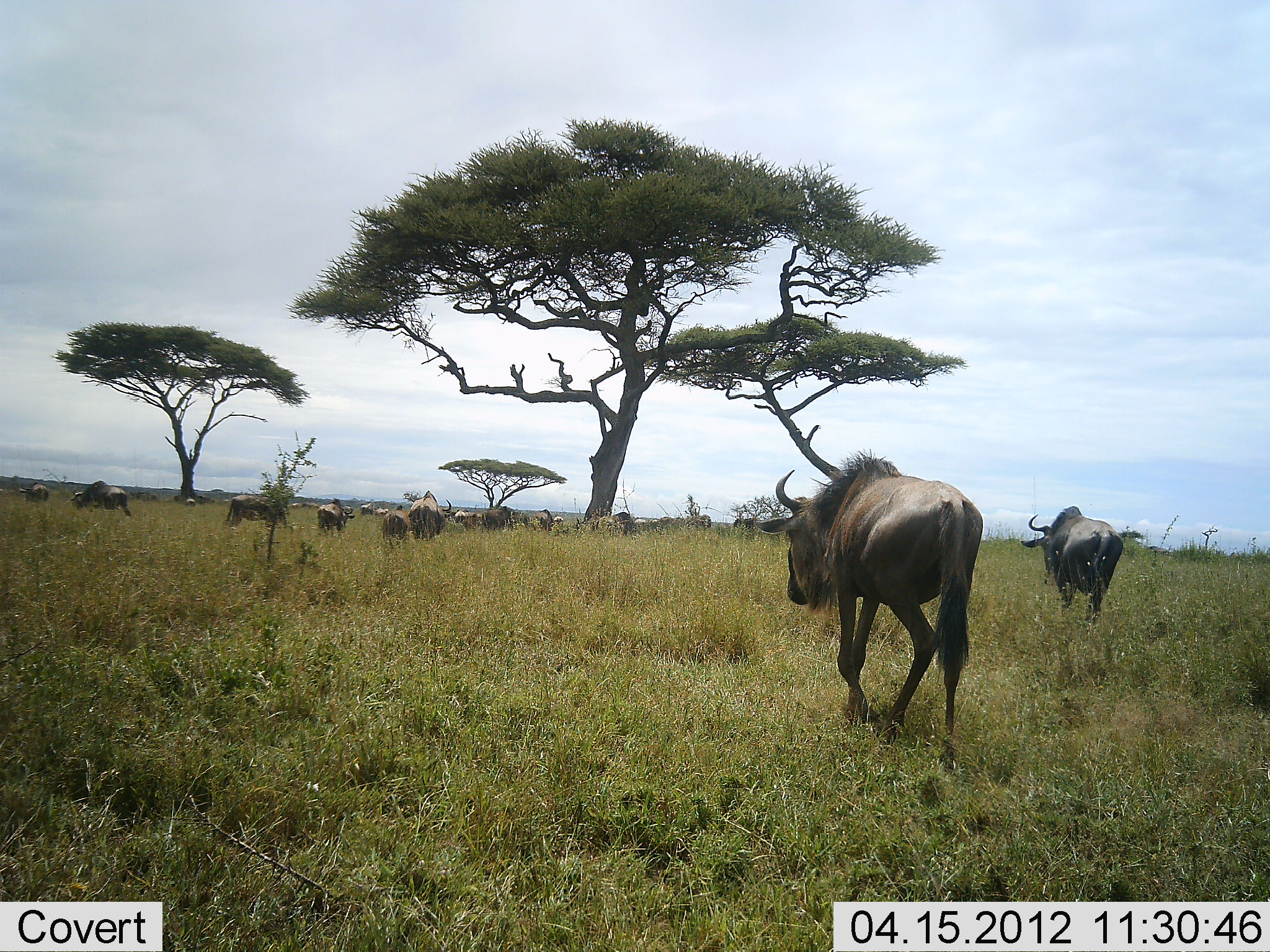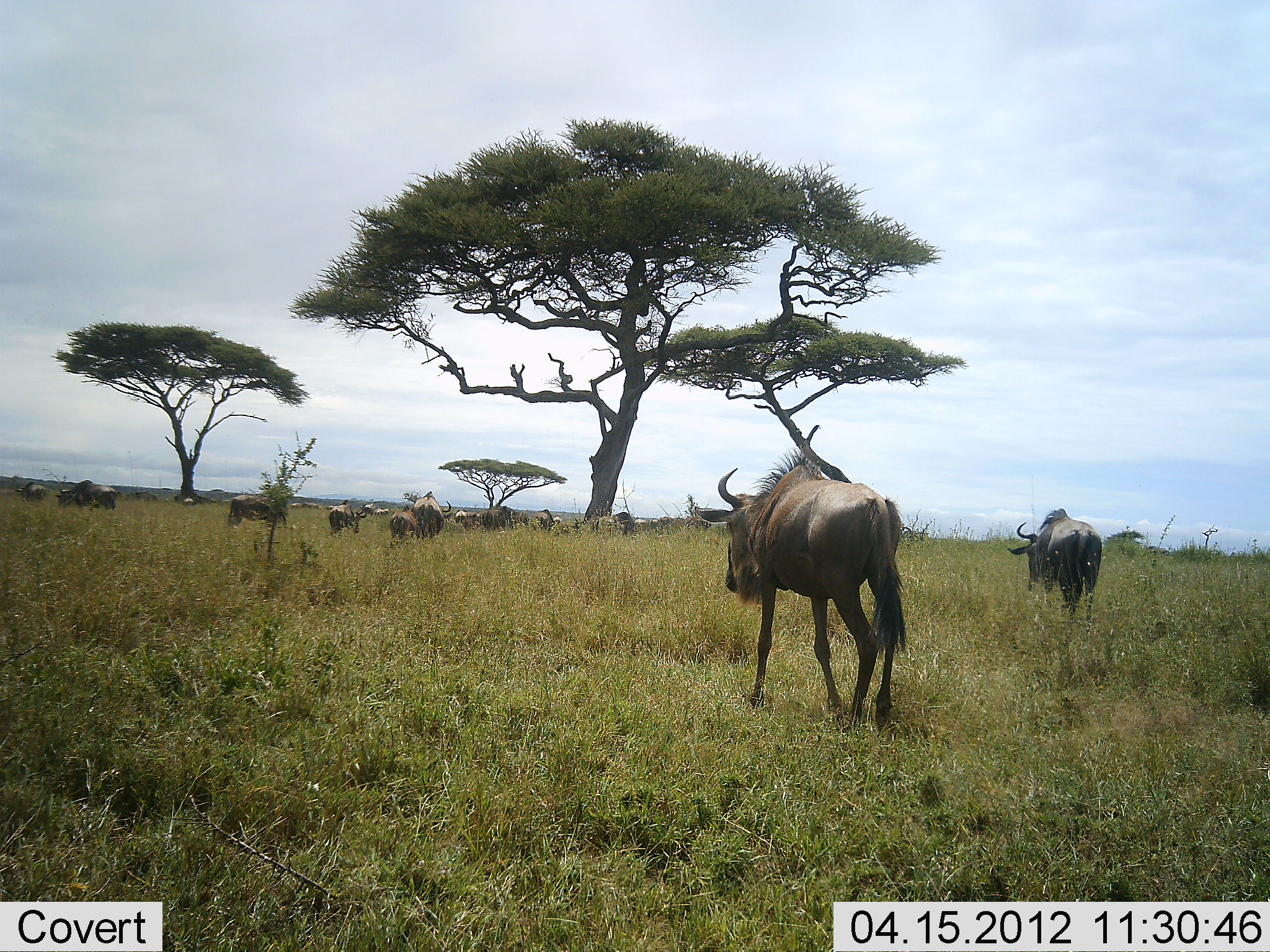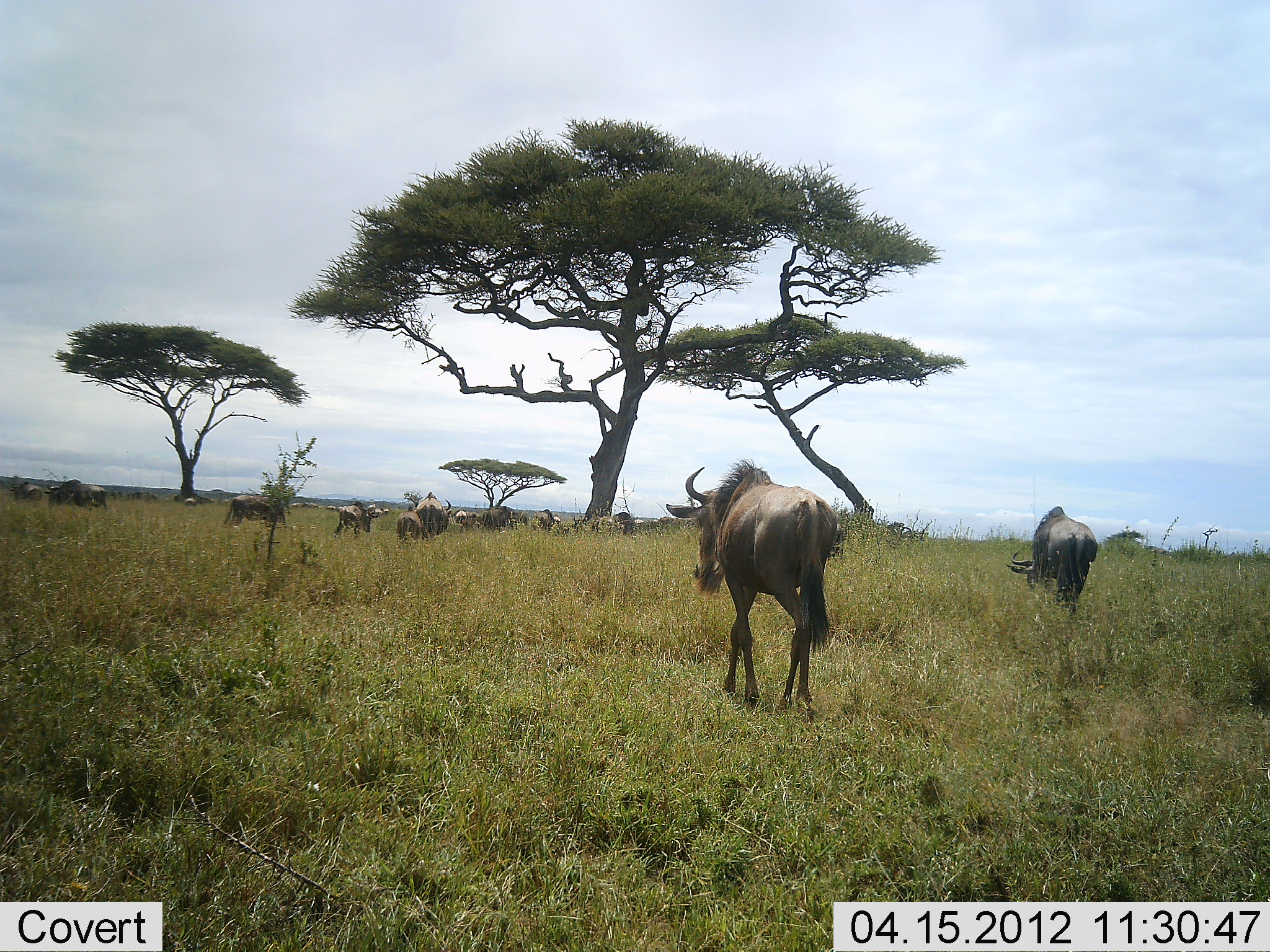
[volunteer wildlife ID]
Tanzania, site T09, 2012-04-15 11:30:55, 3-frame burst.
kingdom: Animalia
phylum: Chordata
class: Mammalia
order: Artiodactyla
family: Bovidae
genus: Connochaetes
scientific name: Connochaetes taurinus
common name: blue wildebeest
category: wildebeest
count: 11-50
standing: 54%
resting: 4%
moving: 96%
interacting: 0%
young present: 21%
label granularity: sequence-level